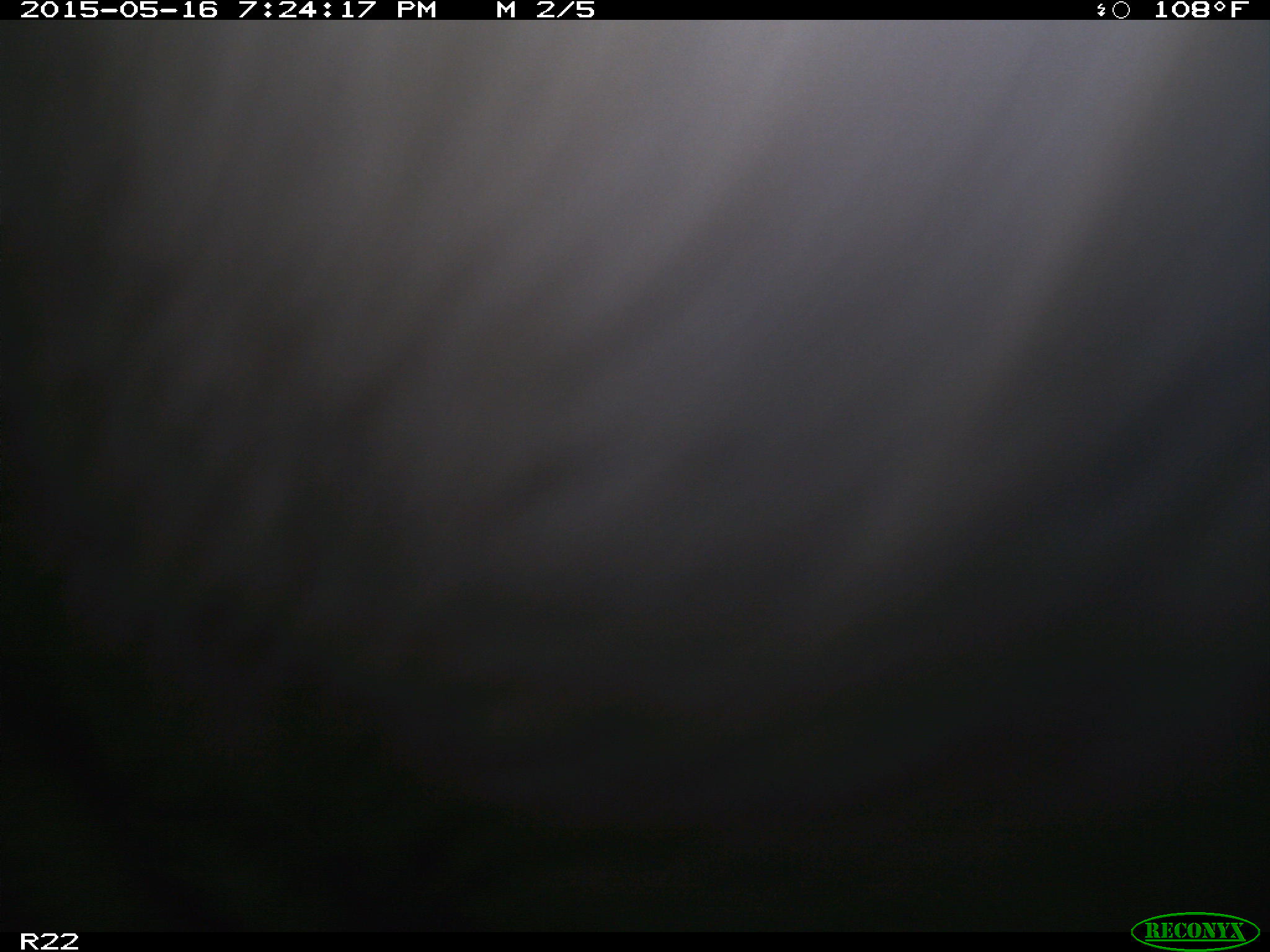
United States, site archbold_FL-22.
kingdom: Animalia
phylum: Chordata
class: Mammalia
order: Artiodactyla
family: Bovidae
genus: Bos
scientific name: Bos taurus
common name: domestic cow